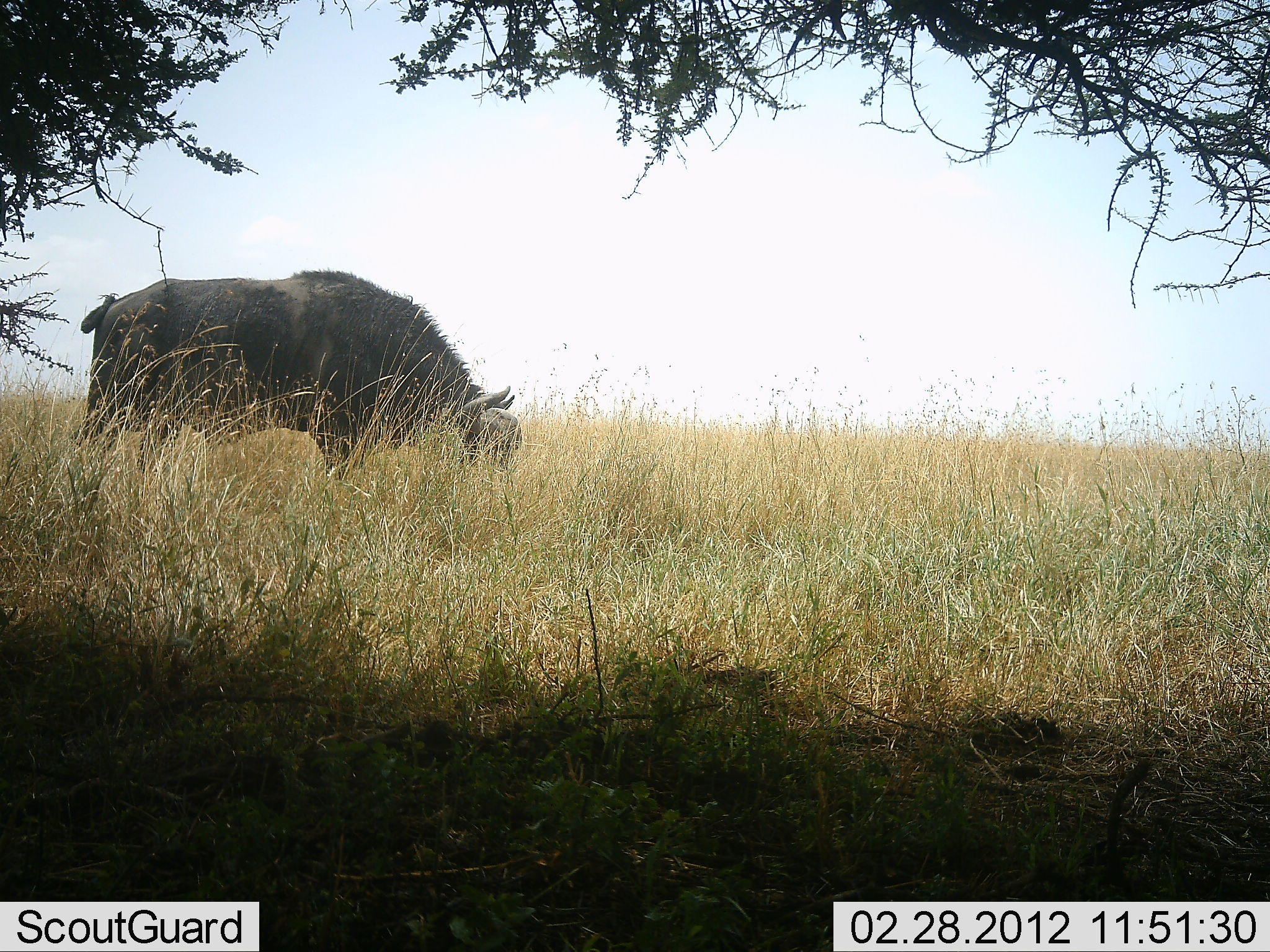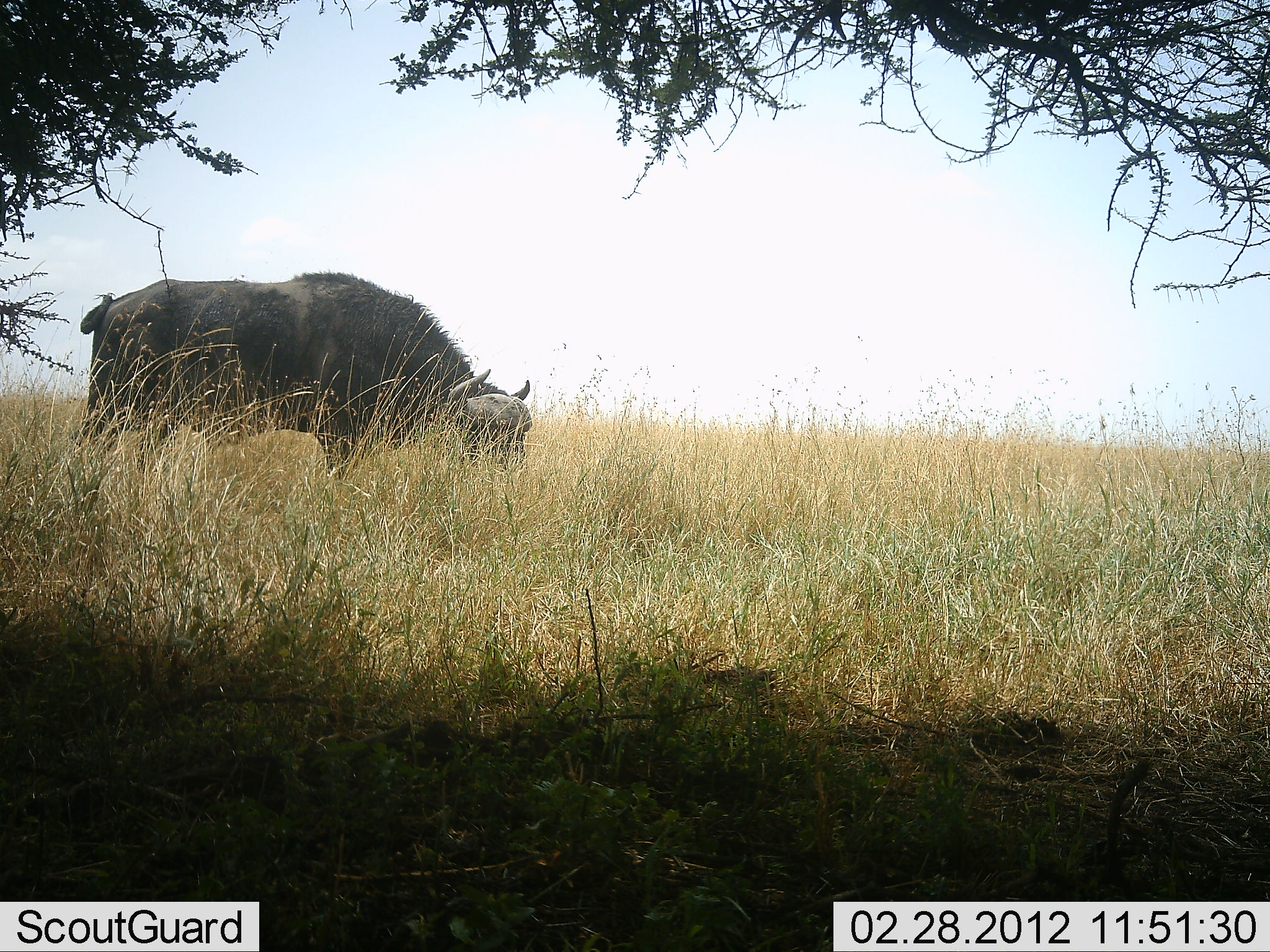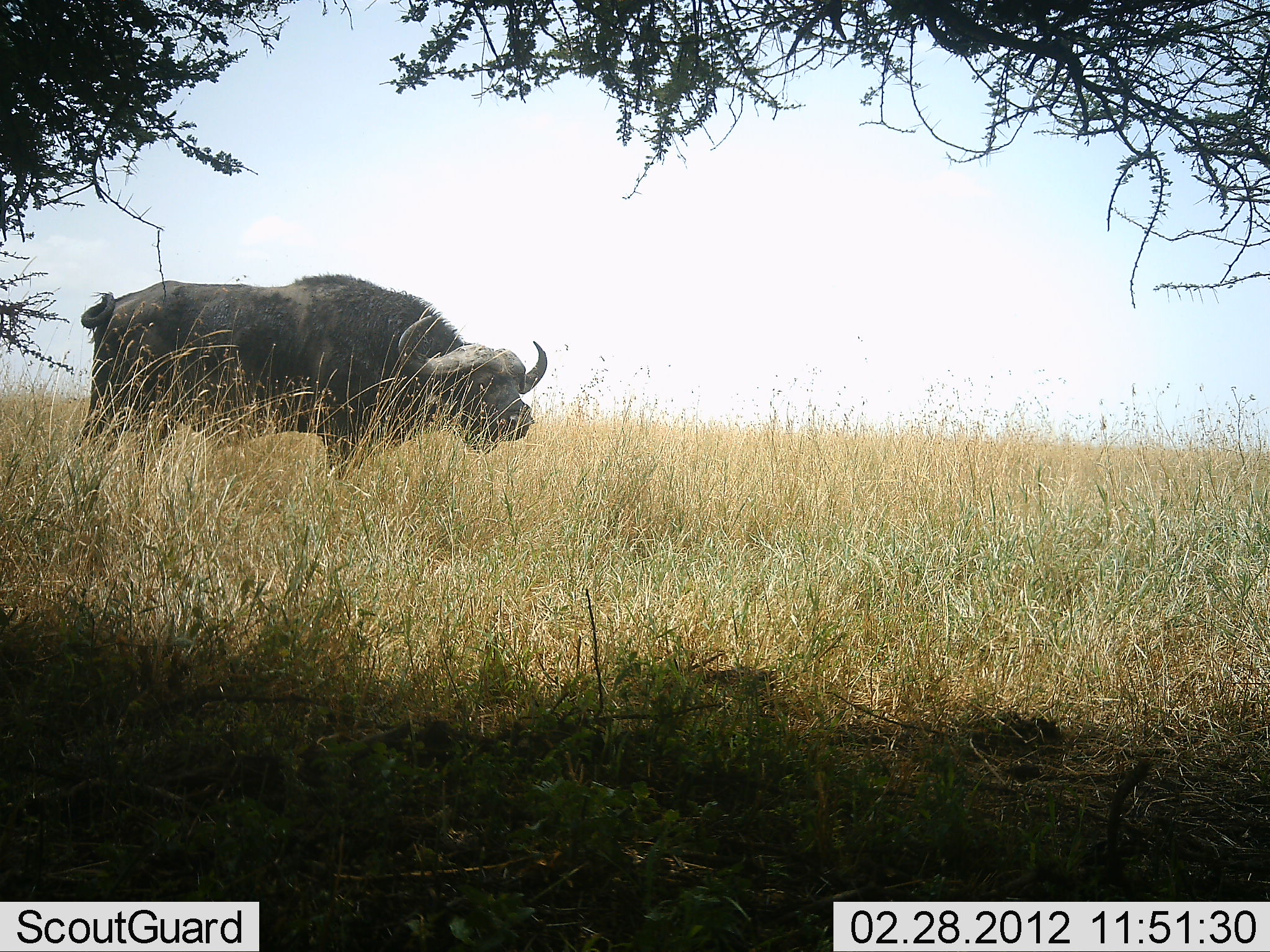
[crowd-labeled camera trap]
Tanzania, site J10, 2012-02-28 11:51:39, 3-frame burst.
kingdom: Animalia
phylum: Chordata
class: Mammalia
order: Artiodactyla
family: Bovidae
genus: Syncerus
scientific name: Syncerus caffer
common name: cape buffalo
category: buffalo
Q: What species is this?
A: Buffalo (cape buffalo) (Syncerus caffer).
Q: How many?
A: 1.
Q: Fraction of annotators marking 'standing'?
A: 8%.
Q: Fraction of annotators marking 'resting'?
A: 0%.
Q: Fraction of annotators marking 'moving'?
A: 0%.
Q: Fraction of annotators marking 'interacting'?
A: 0%.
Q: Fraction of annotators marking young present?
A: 0%.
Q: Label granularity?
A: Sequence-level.